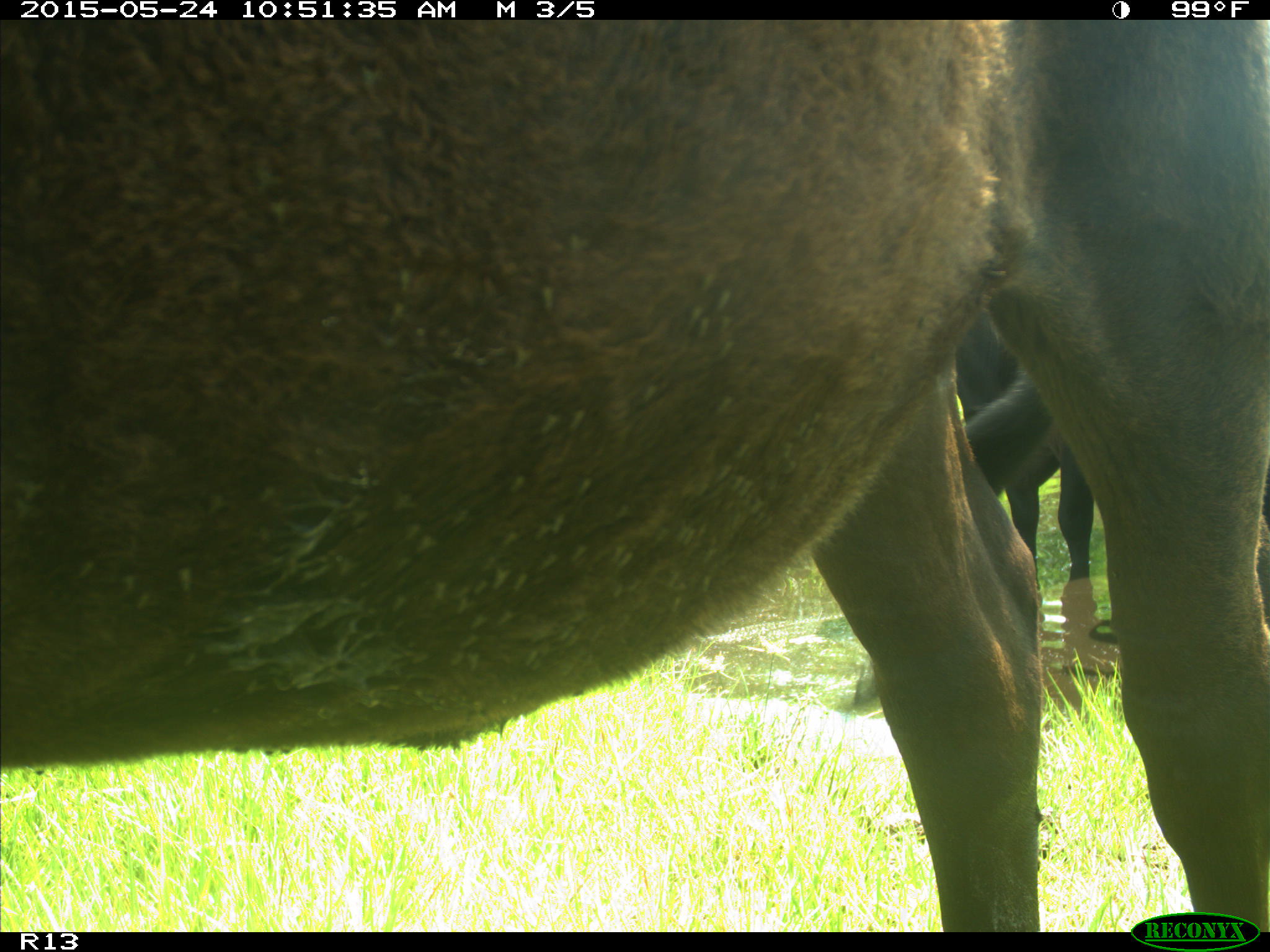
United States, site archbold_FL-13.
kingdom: Animalia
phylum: Chordata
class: Mammalia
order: Artiodactyla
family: Bovidae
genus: Bos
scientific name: Bos taurus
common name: domestic cow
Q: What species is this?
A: Bos taurus (domestic cow).